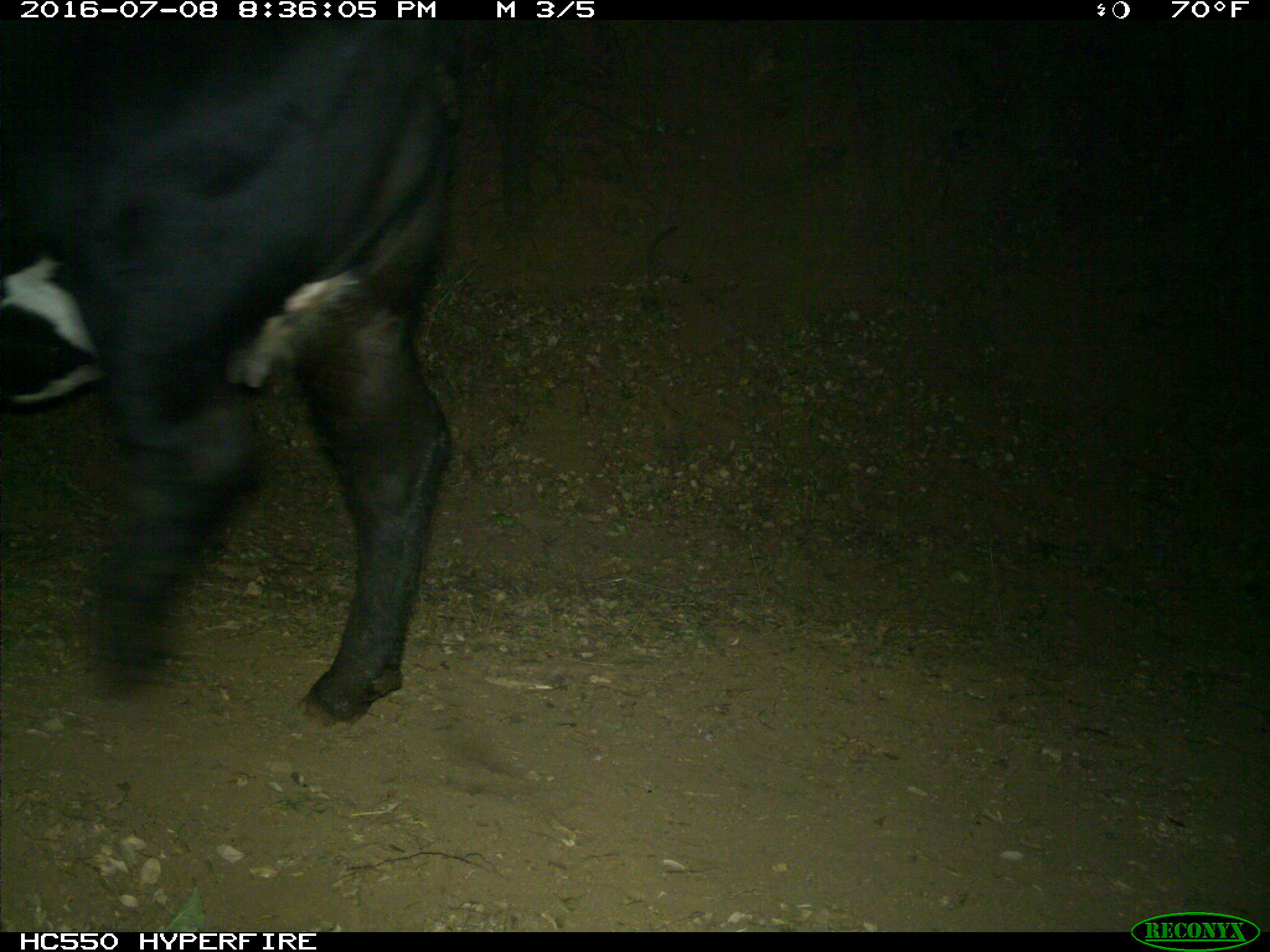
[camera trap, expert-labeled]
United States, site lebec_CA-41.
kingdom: Animalia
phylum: Chordata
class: Mammalia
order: Artiodactyla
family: Bovidae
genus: Bos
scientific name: Bos taurus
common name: domestic cow